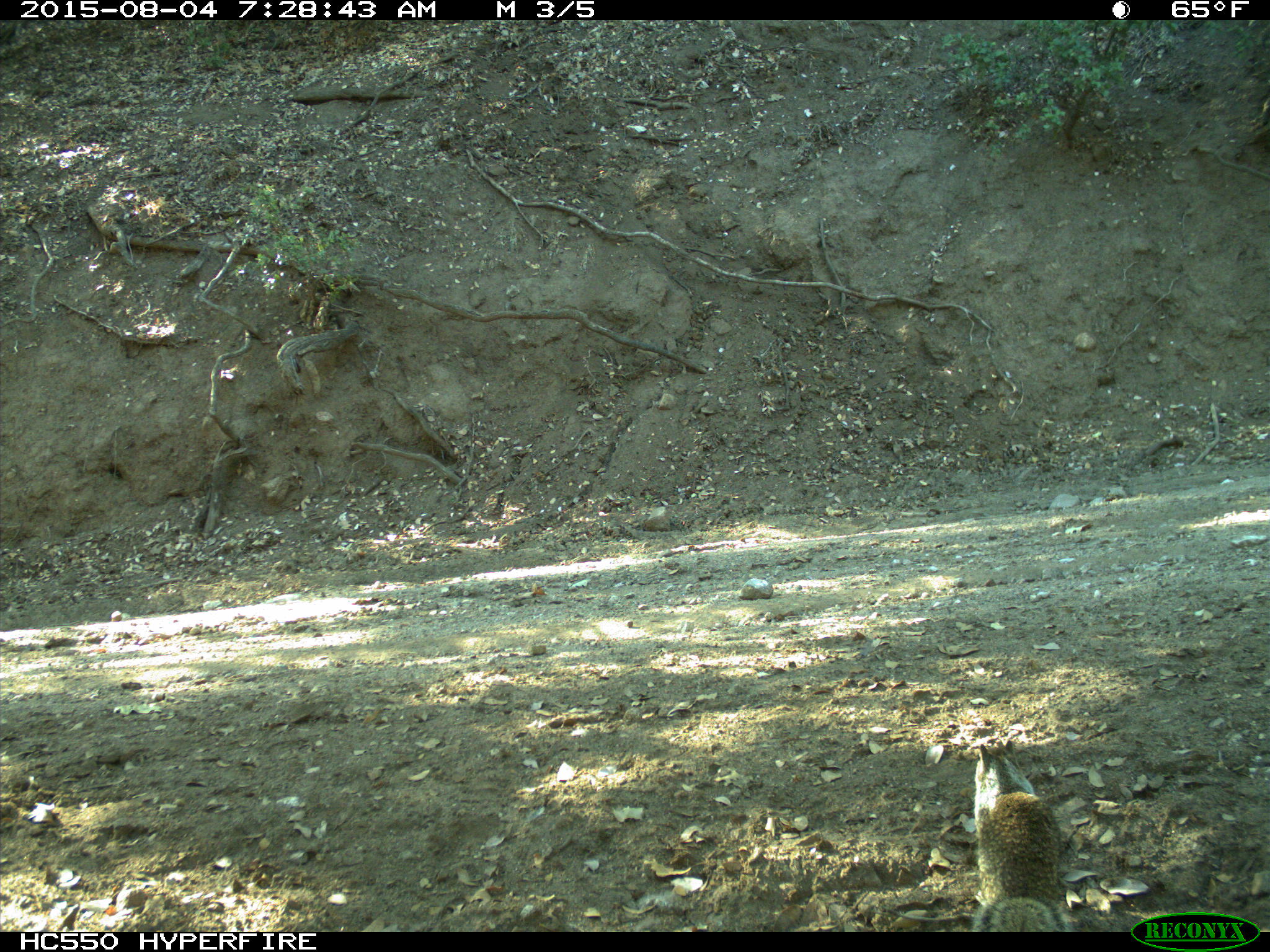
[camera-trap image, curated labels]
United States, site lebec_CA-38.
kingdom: Animalia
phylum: Chordata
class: Mammalia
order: Rodentia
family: Sciuridae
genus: Otospermophilus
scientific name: Otospermophilus beecheyi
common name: california ground squirrel